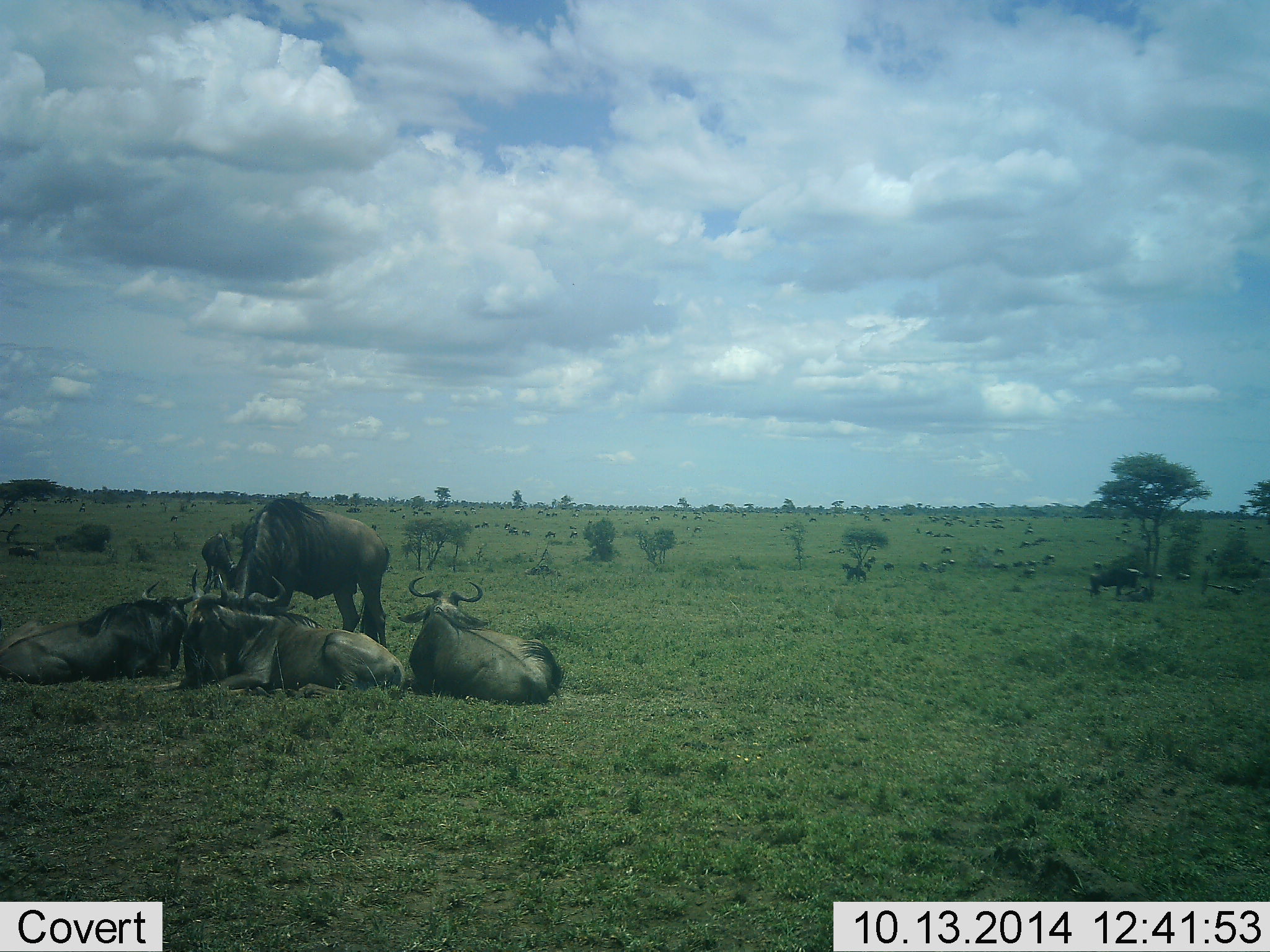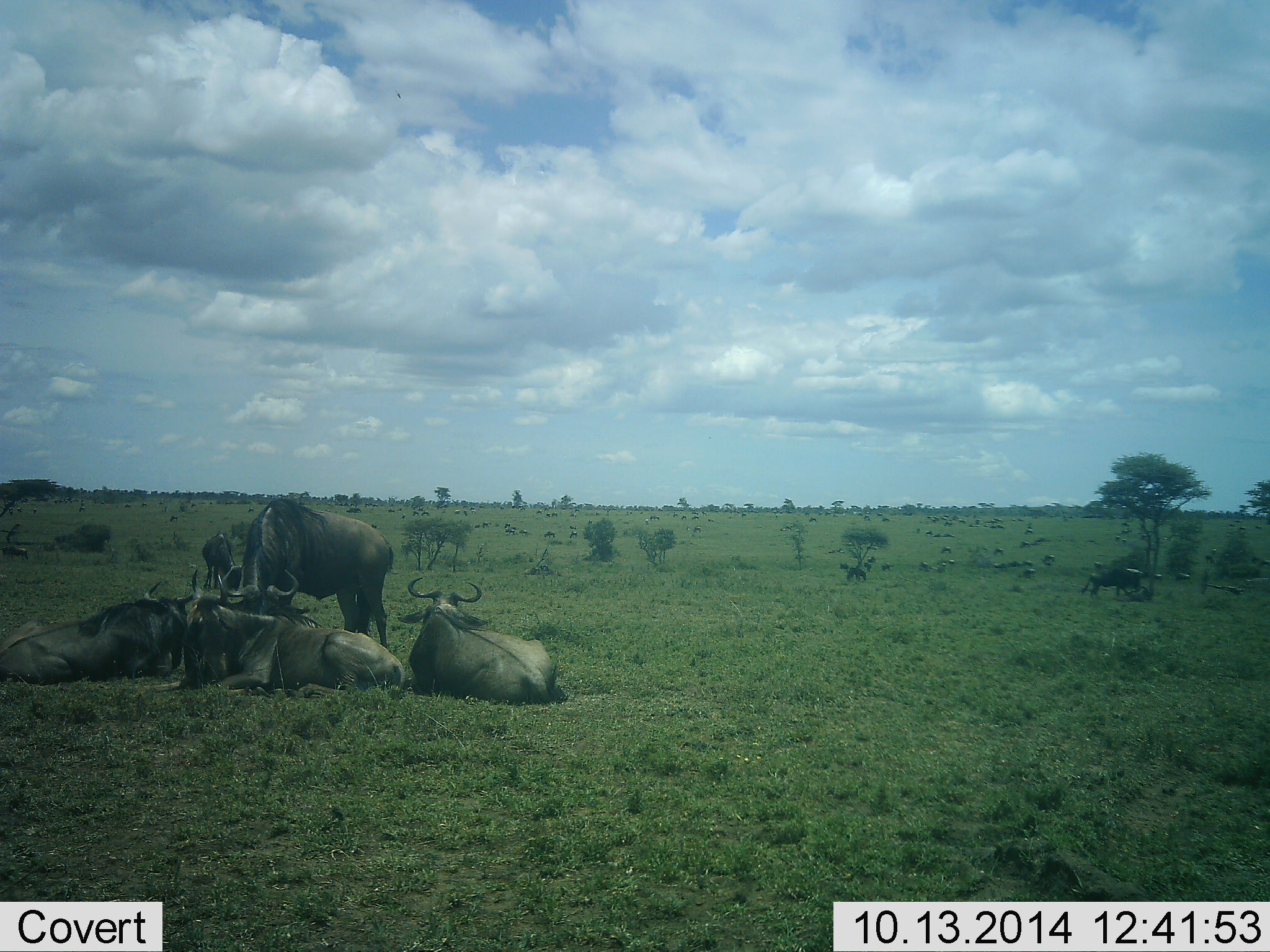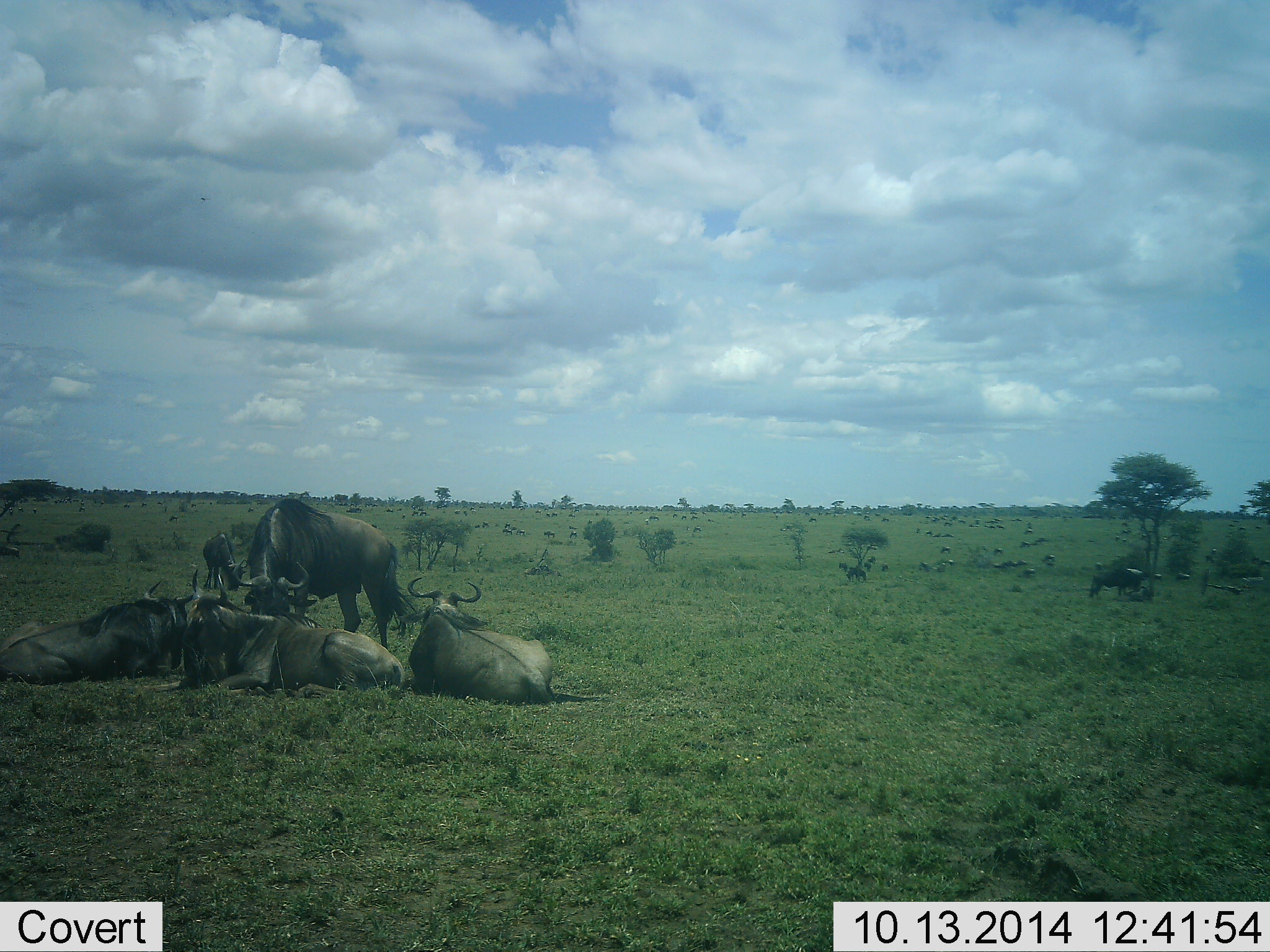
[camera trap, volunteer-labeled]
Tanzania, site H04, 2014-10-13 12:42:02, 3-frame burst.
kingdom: Animalia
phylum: Chordata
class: Mammalia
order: Artiodactyla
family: Bovidae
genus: Connochaetes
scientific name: Connochaetes taurinus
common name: blue wildebeest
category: wildebeest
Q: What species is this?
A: Wildebeest (blue wildebeest) (Connochaetes taurinus).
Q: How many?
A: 11-50.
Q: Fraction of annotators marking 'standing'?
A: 60%.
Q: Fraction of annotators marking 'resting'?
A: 90%.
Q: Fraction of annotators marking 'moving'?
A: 0%.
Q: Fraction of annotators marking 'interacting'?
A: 0%.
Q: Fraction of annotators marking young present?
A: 0%.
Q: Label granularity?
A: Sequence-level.